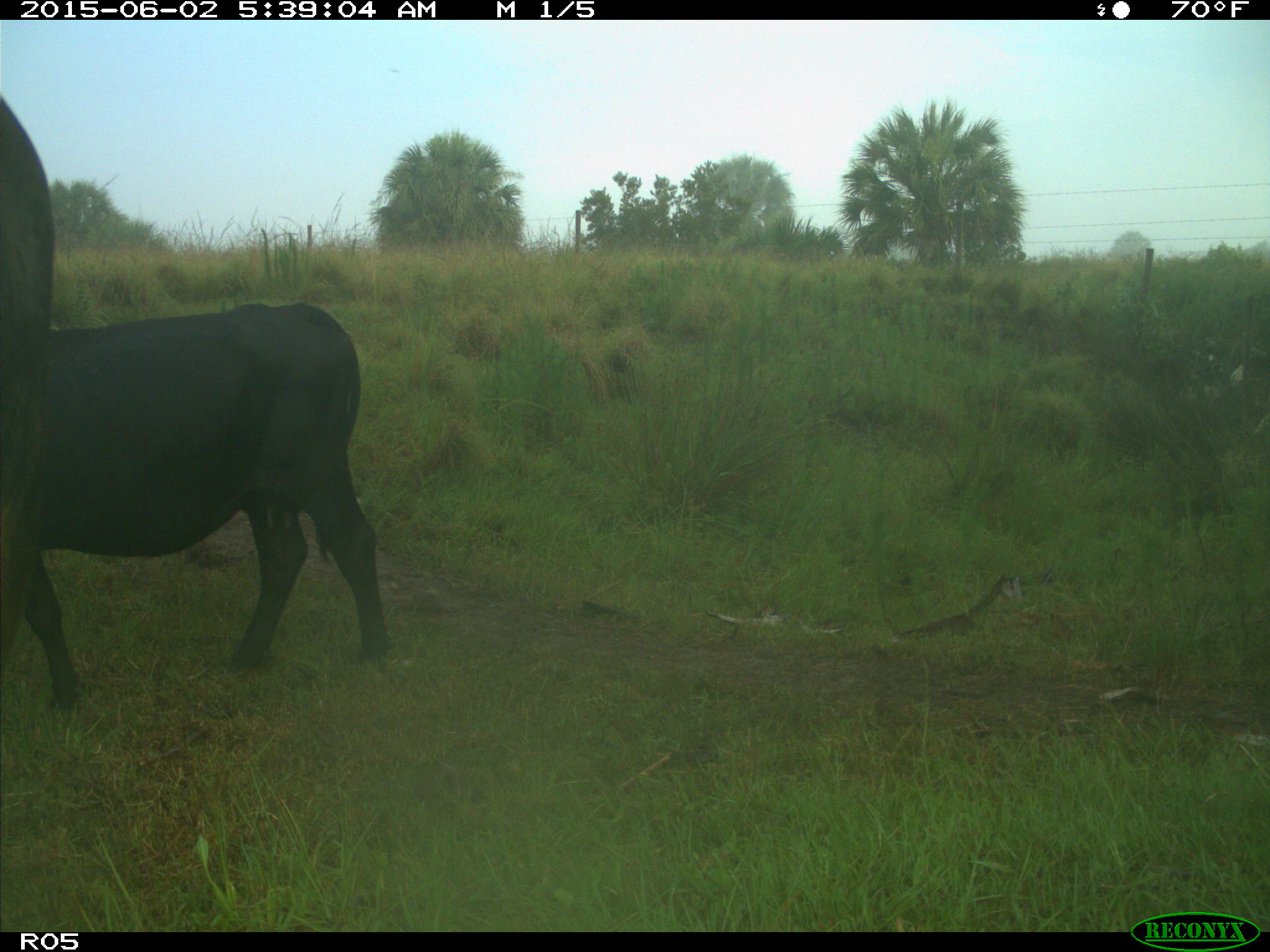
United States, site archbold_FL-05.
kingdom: Animalia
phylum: Chordata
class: Mammalia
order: Artiodactyla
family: Bovidae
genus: Bos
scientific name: Bos taurus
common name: domestic cow